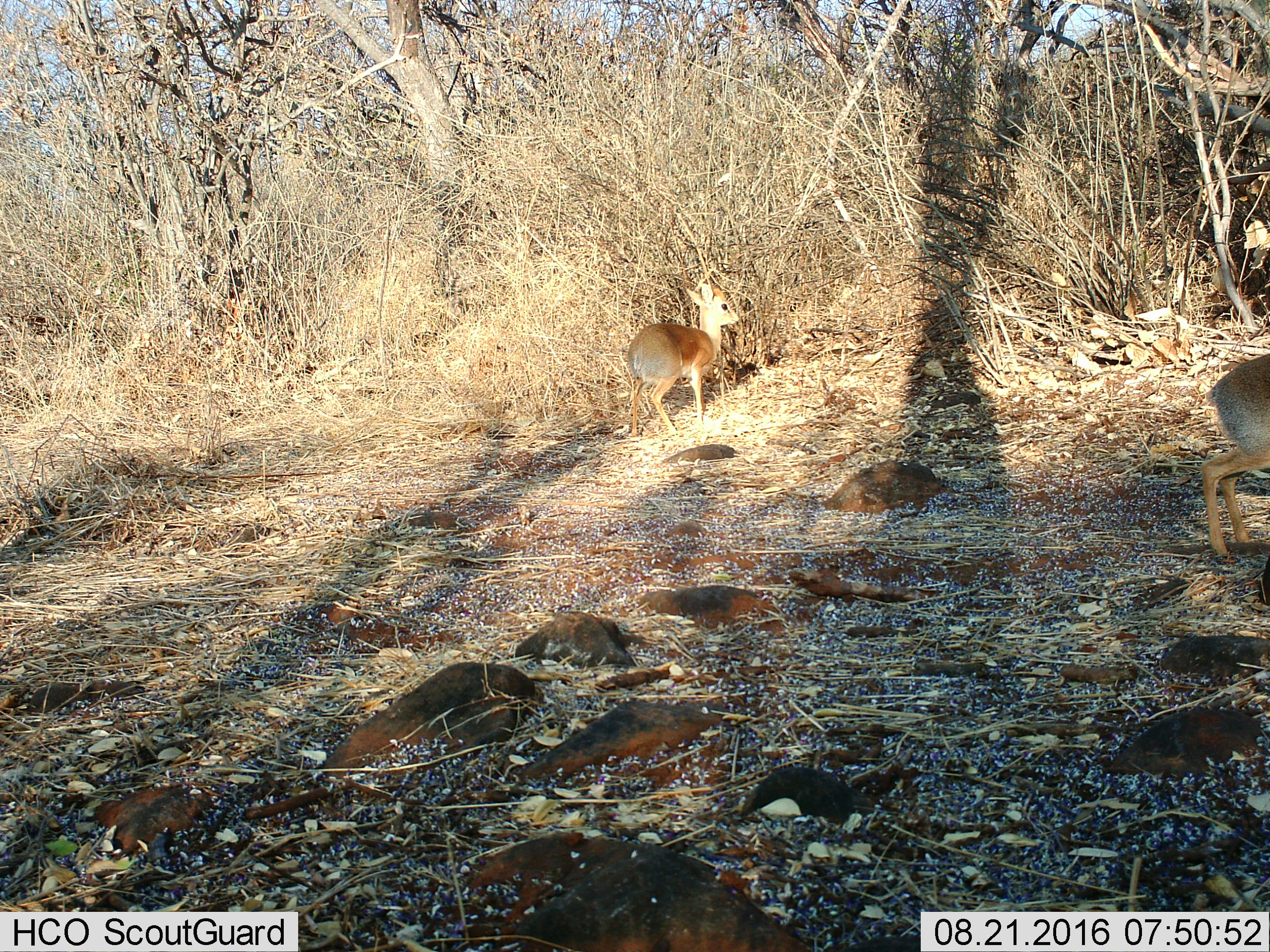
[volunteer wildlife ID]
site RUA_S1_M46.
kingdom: Animalia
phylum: Chordata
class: Mammalia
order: Artiodactyla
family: Bovidae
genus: Madoqua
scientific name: Madoqua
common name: dik-dik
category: dikdik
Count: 2.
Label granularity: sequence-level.